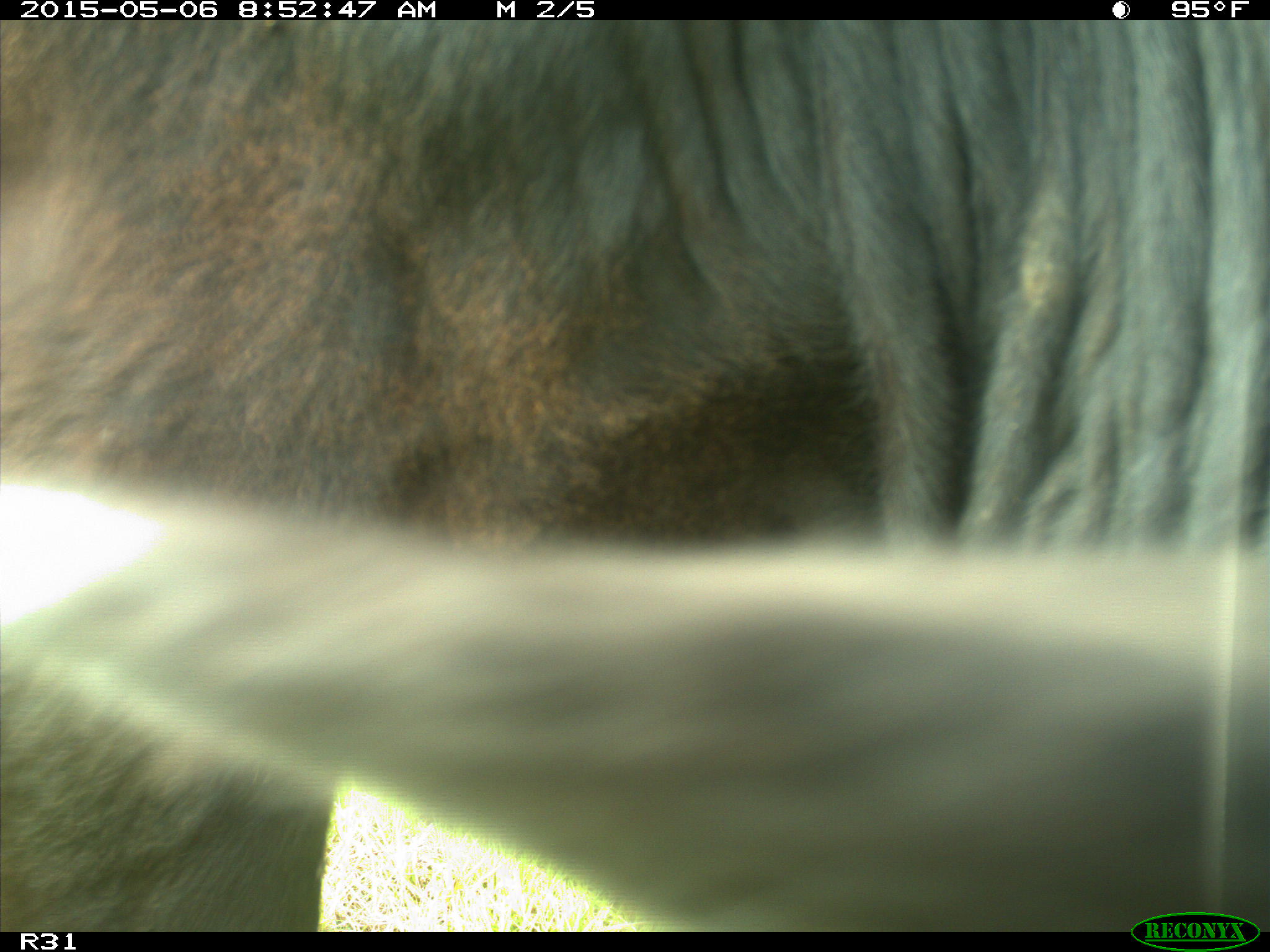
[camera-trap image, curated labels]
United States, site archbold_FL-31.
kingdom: Animalia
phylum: Chordata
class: Mammalia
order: Artiodactyla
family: Bovidae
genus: Bos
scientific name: Bos taurus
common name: domestic cow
Bos taurus (domestic cow).